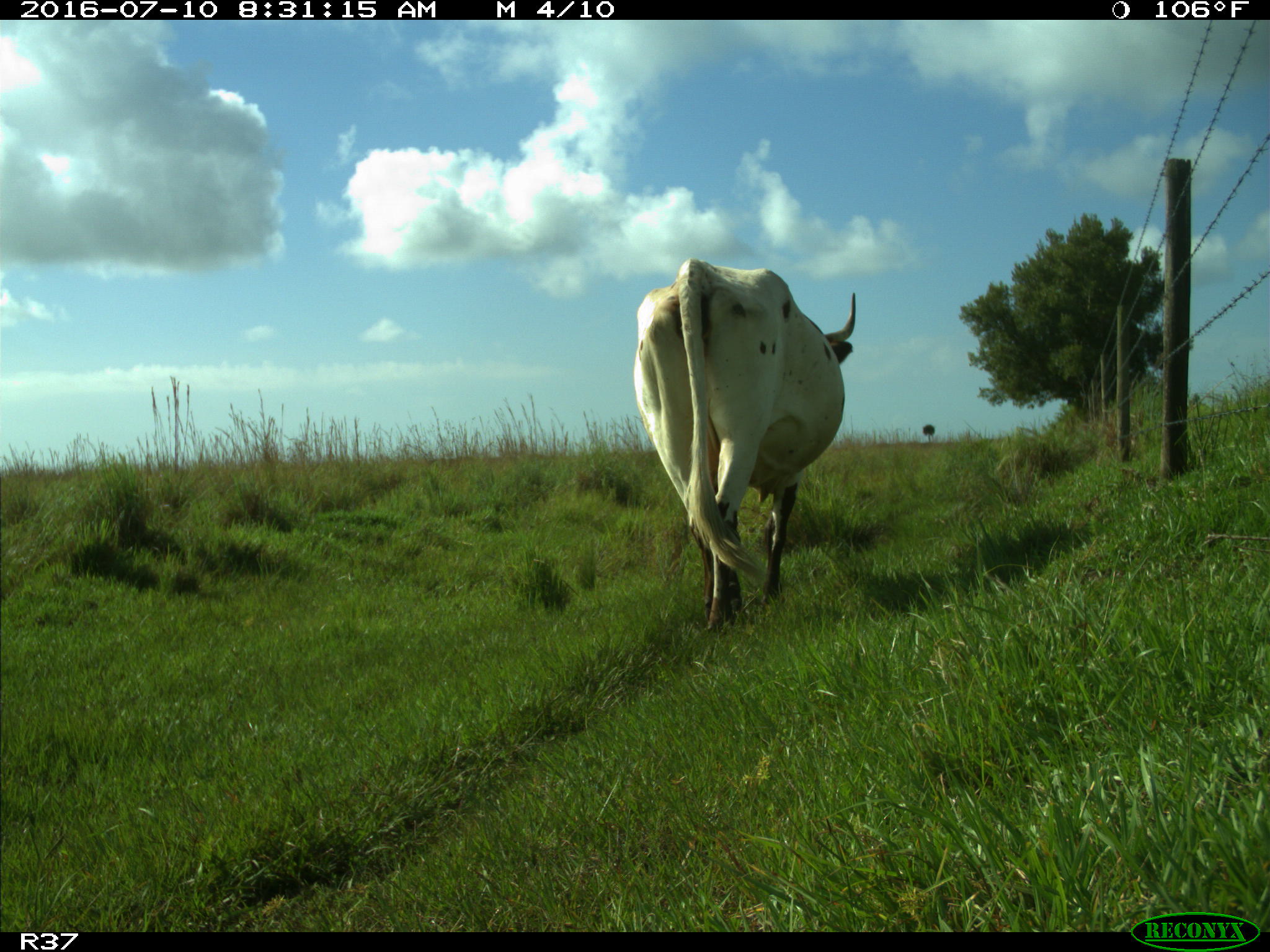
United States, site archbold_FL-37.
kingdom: Animalia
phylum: Chordata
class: Mammalia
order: Artiodactyla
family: Bovidae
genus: Bos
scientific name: Bos taurus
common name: domestic cow